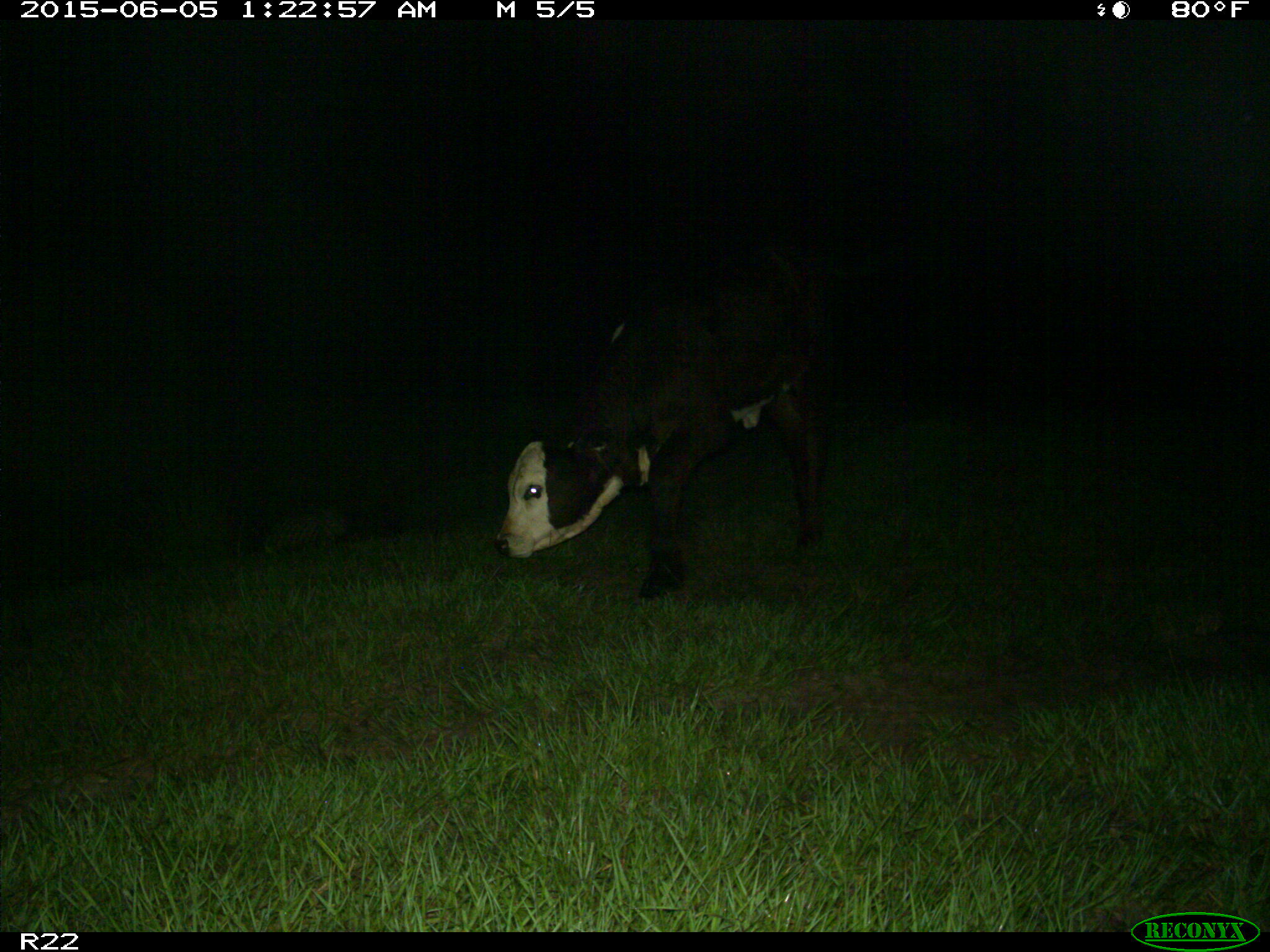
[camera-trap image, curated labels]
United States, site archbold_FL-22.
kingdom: Animalia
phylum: Chordata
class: Mammalia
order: Artiodactyla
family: Bovidae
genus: Bos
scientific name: Bos taurus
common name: domestic cow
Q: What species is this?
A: Bos taurus (domestic cow).